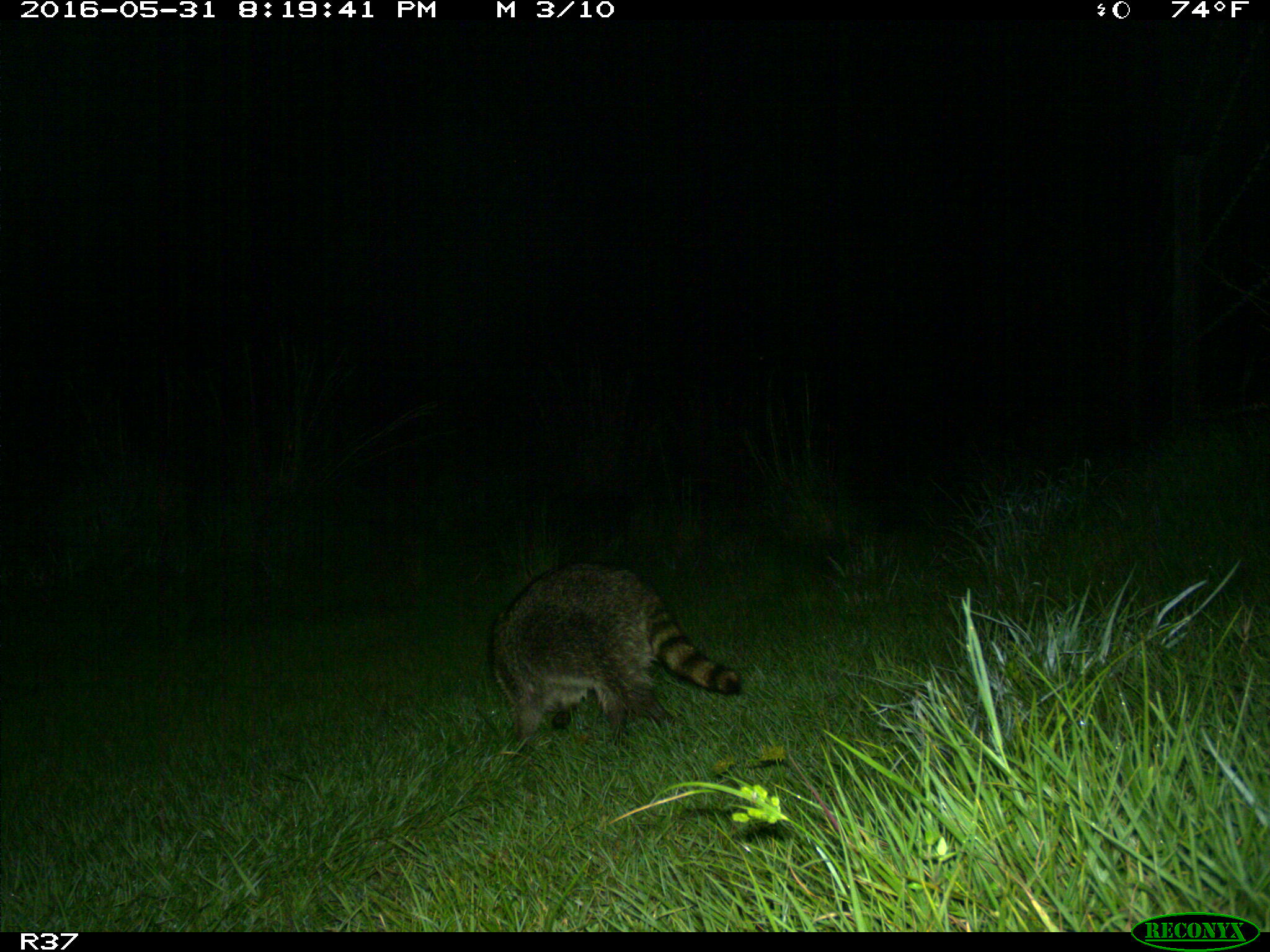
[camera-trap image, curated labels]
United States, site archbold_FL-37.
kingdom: Animalia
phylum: Chordata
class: Mammalia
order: Carnivora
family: Procyonidae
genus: Procyon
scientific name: Procyon lotor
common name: common raccoon